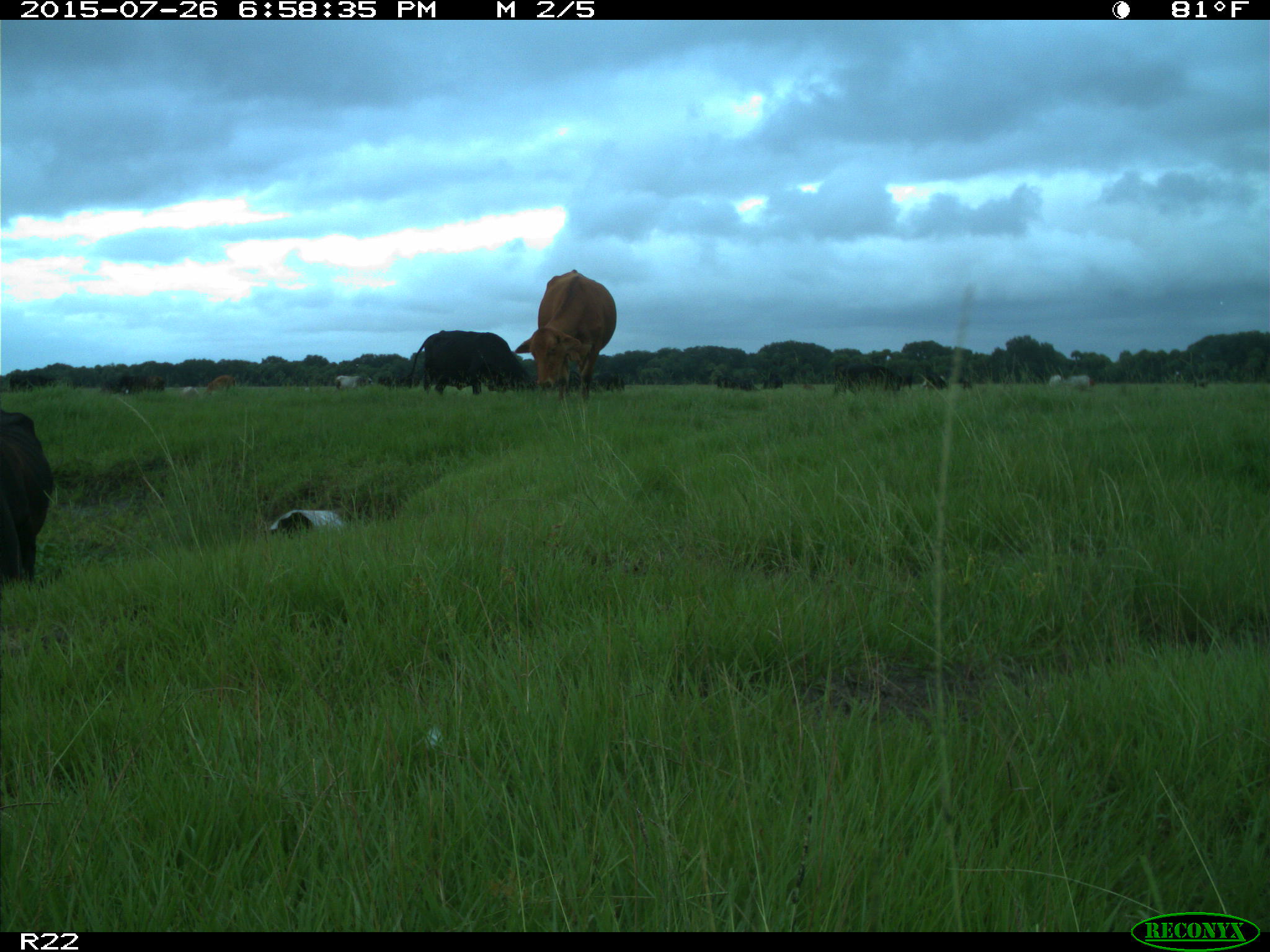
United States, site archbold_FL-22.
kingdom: Animalia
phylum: Chordata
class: Mammalia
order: Artiodactyla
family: Bovidae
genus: Bos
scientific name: Bos taurus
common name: domestic cow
Bos taurus (domestic cow).